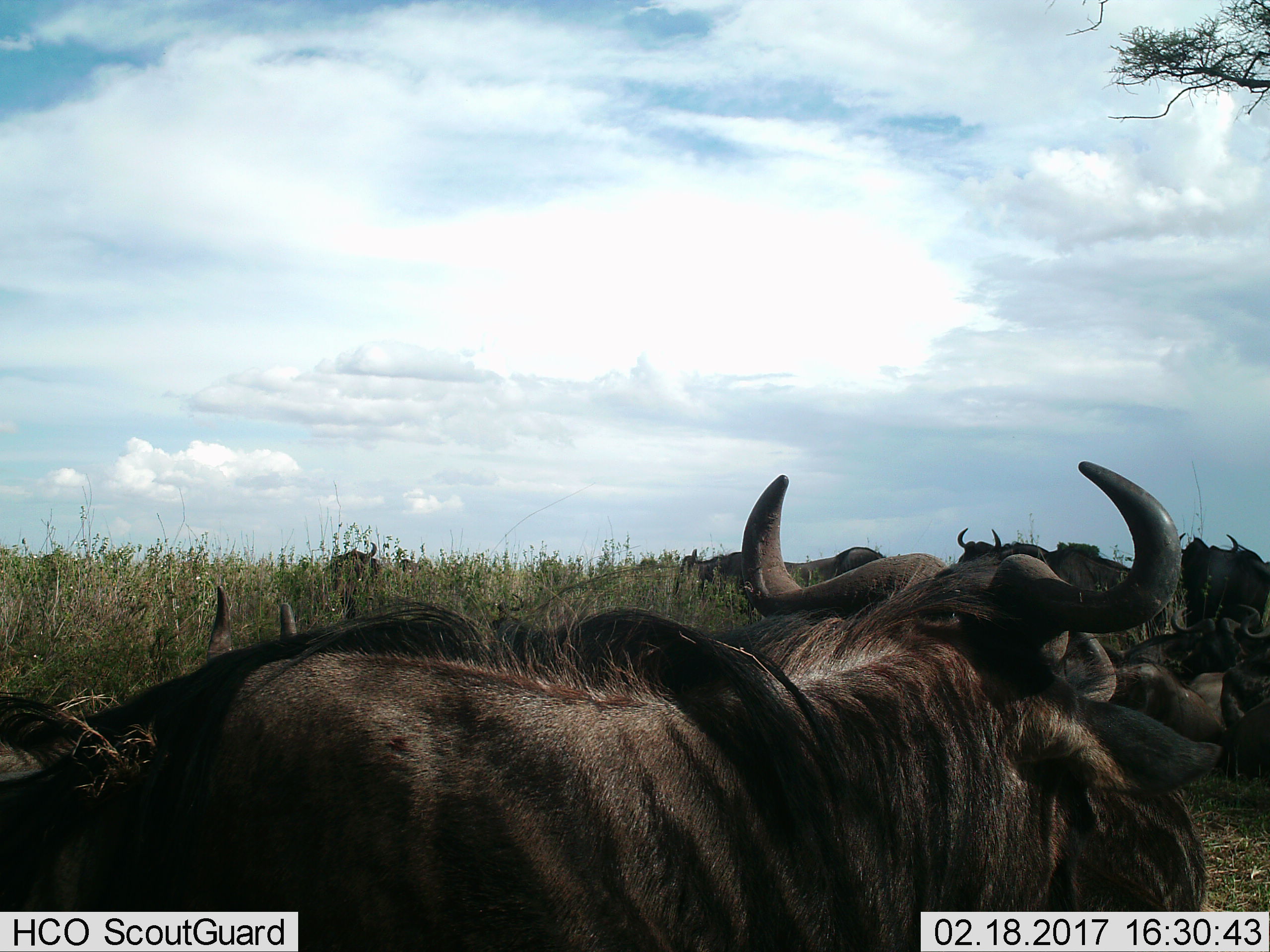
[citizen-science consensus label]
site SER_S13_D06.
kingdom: Animalia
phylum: Chordata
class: Mammalia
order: Artiodactyla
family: Bovidae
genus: Connochaetes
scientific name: Connochaetes taurinus taurinus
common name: blue wildebeest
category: wildebeestblue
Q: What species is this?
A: Wildebeestblue (blue wildebeest) (Connochaetes taurinus taurinus).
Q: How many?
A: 11-50.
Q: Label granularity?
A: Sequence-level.